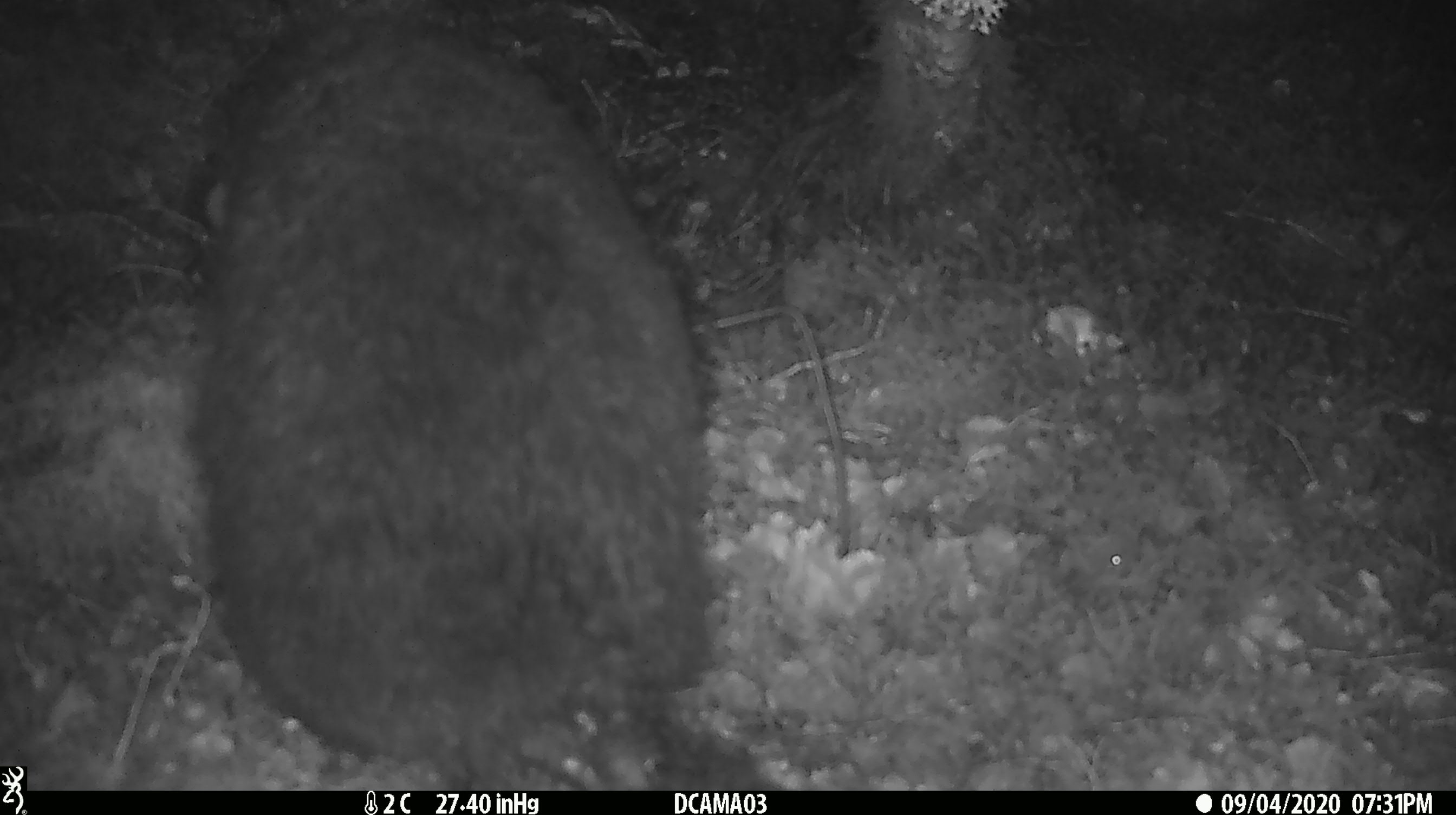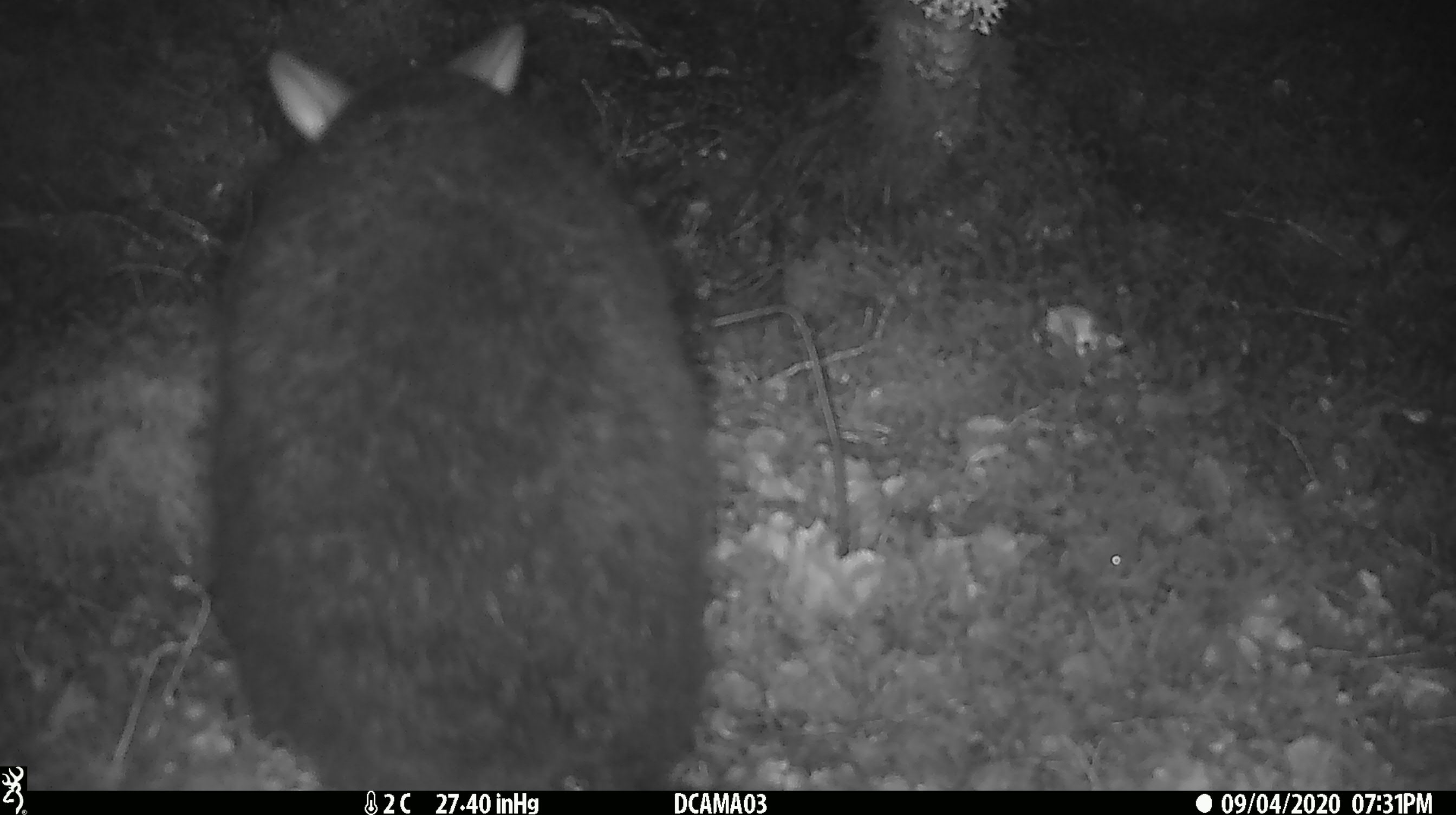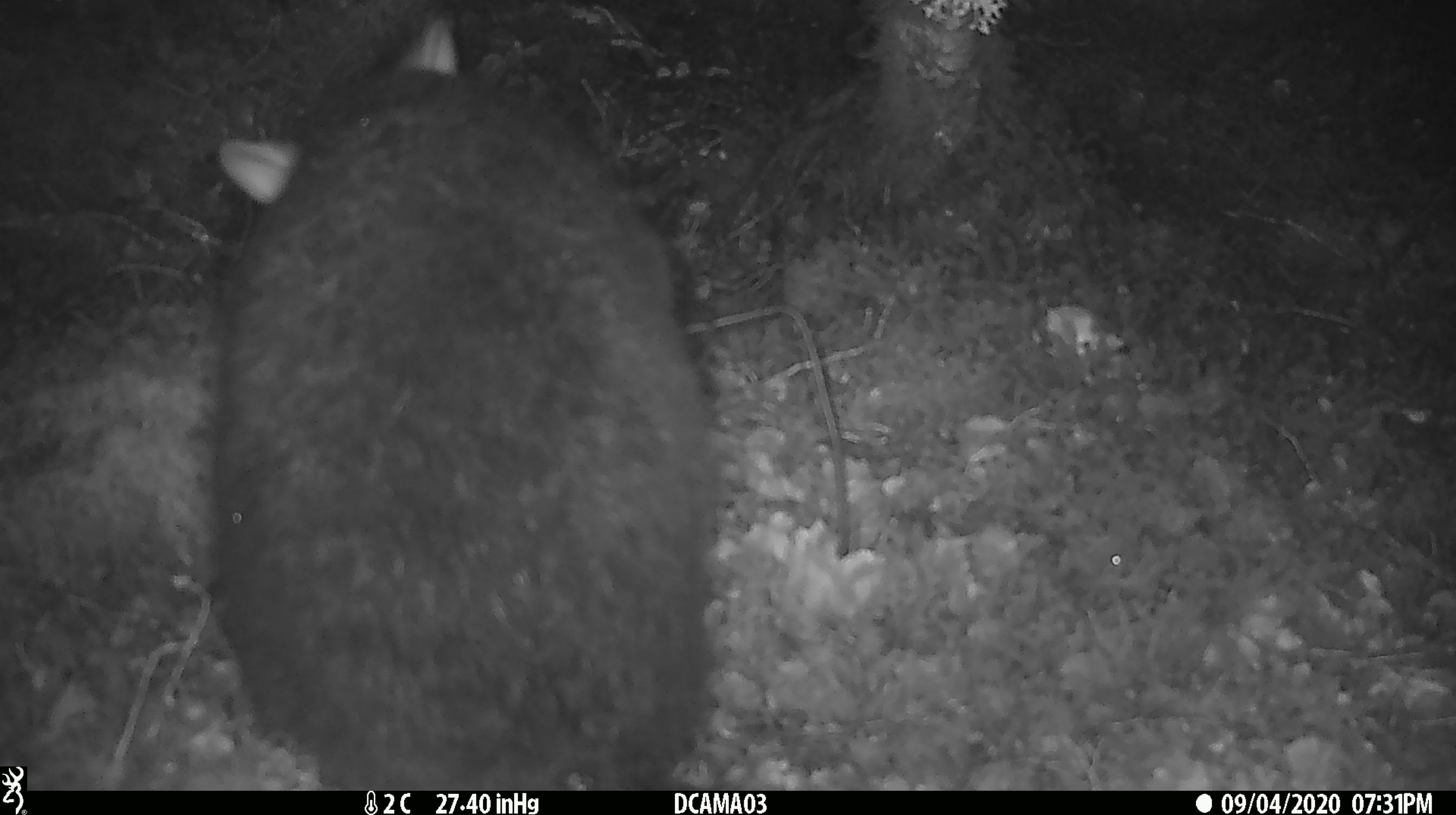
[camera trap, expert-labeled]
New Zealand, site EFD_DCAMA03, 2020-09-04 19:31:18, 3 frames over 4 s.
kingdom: Animalia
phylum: Chordata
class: Mammalia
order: Diprotodontia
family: Phalangeridae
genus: Trichosurus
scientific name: Trichosurus vulpecula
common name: common brushtail possum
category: possum